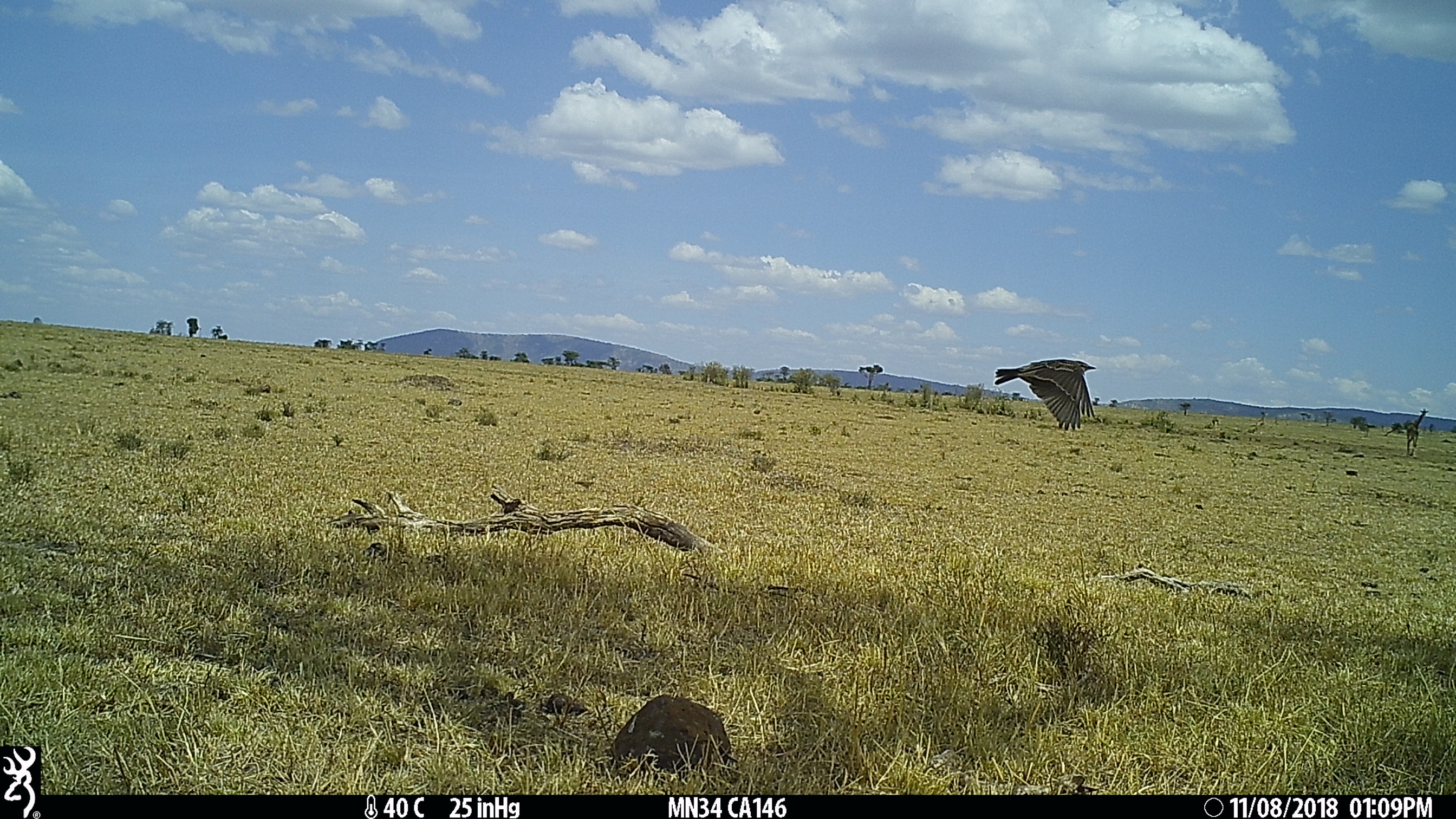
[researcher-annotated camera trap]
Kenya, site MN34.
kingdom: Animalia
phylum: Chordata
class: Aves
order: Passeriformes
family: Alaudidae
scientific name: Alaudidae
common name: lark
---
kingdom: Animalia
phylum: Chordata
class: Mammalia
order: Artiodactyla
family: Giraffidae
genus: Giraffa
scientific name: Giraffa camelopardalis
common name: northern giraffe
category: giraffe